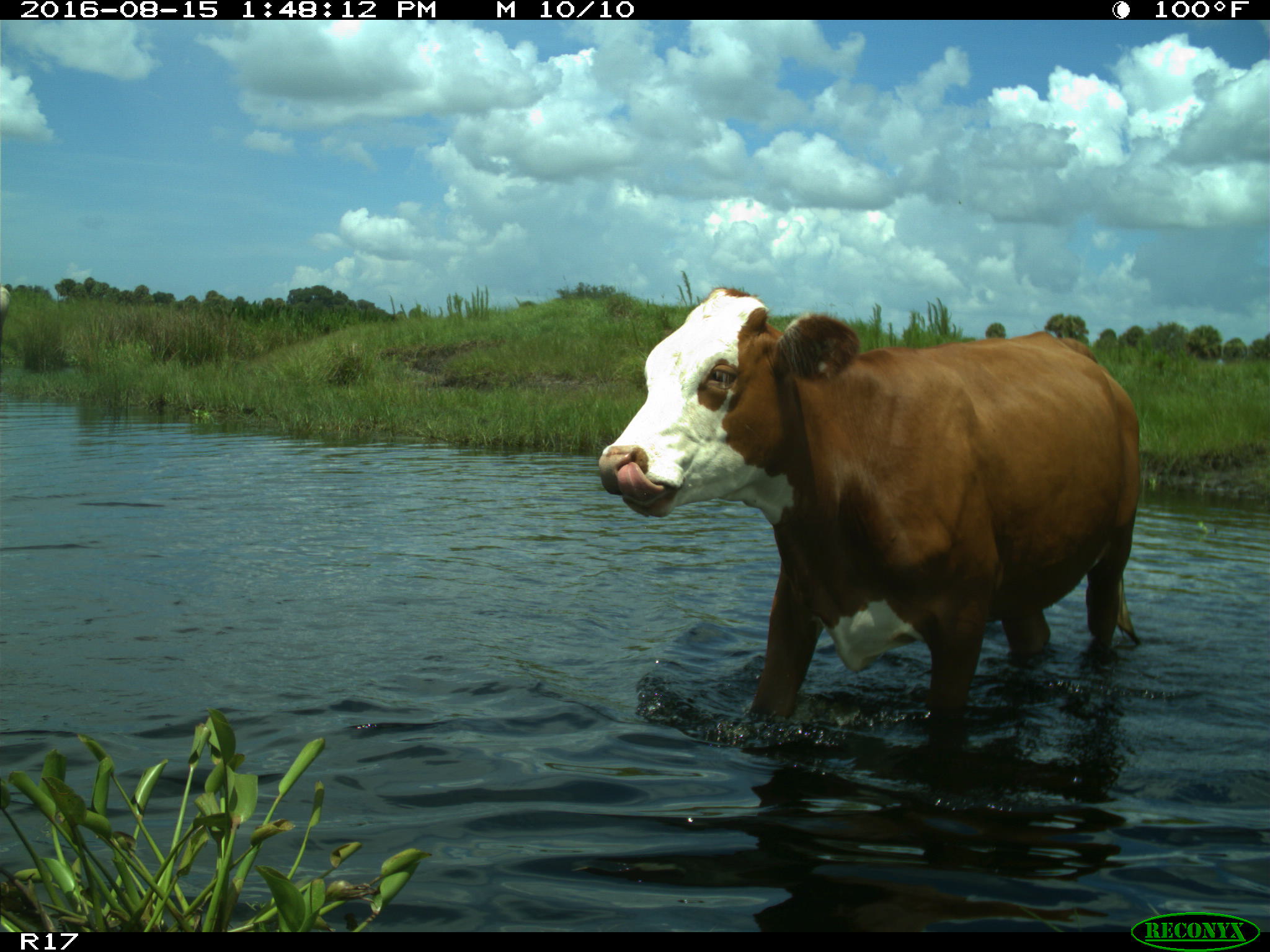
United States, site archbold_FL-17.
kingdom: Animalia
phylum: Chordata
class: Mammalia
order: Artiodactyla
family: Bovidae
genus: Bos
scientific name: Bos taurus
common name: domestic cow